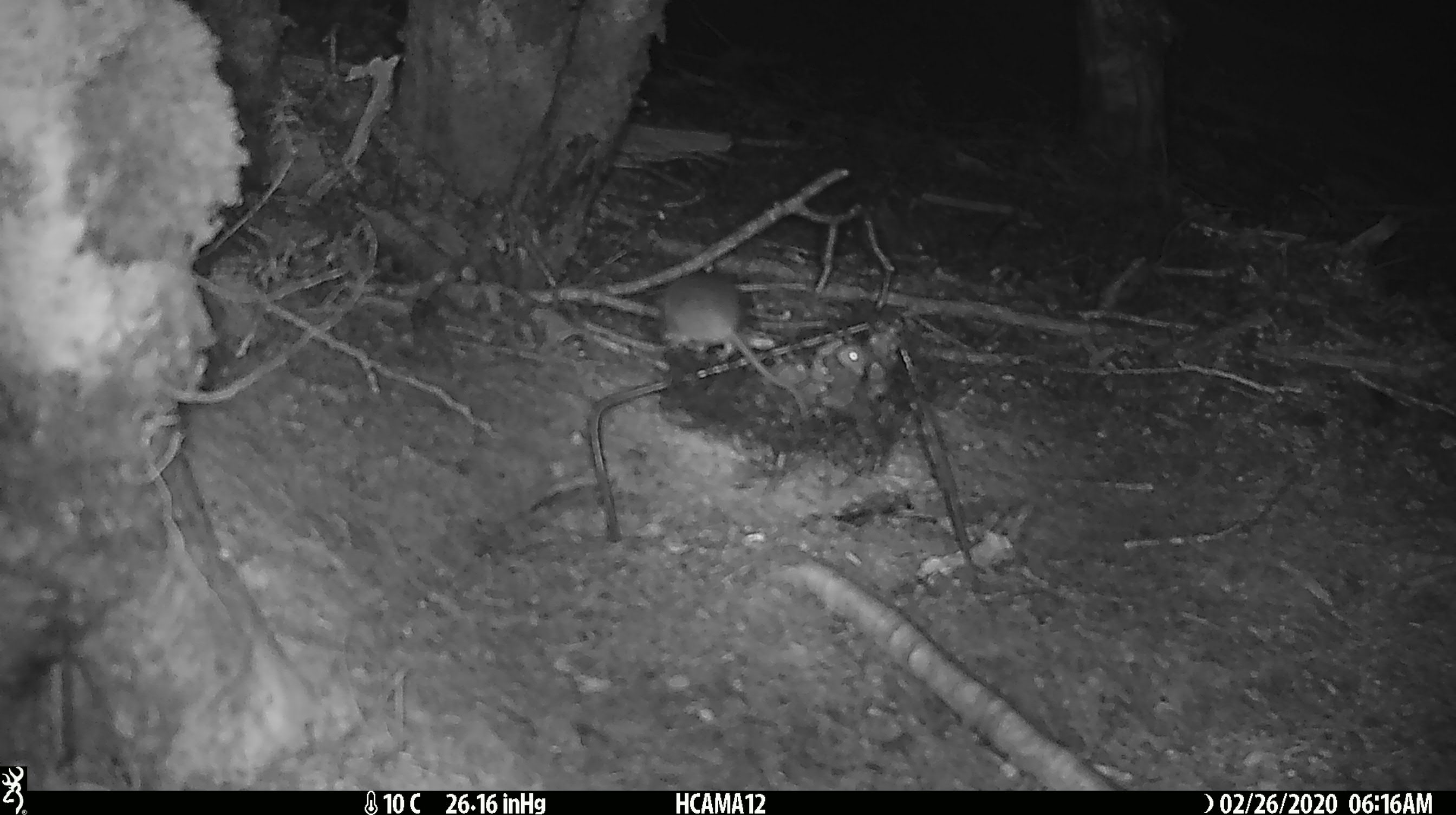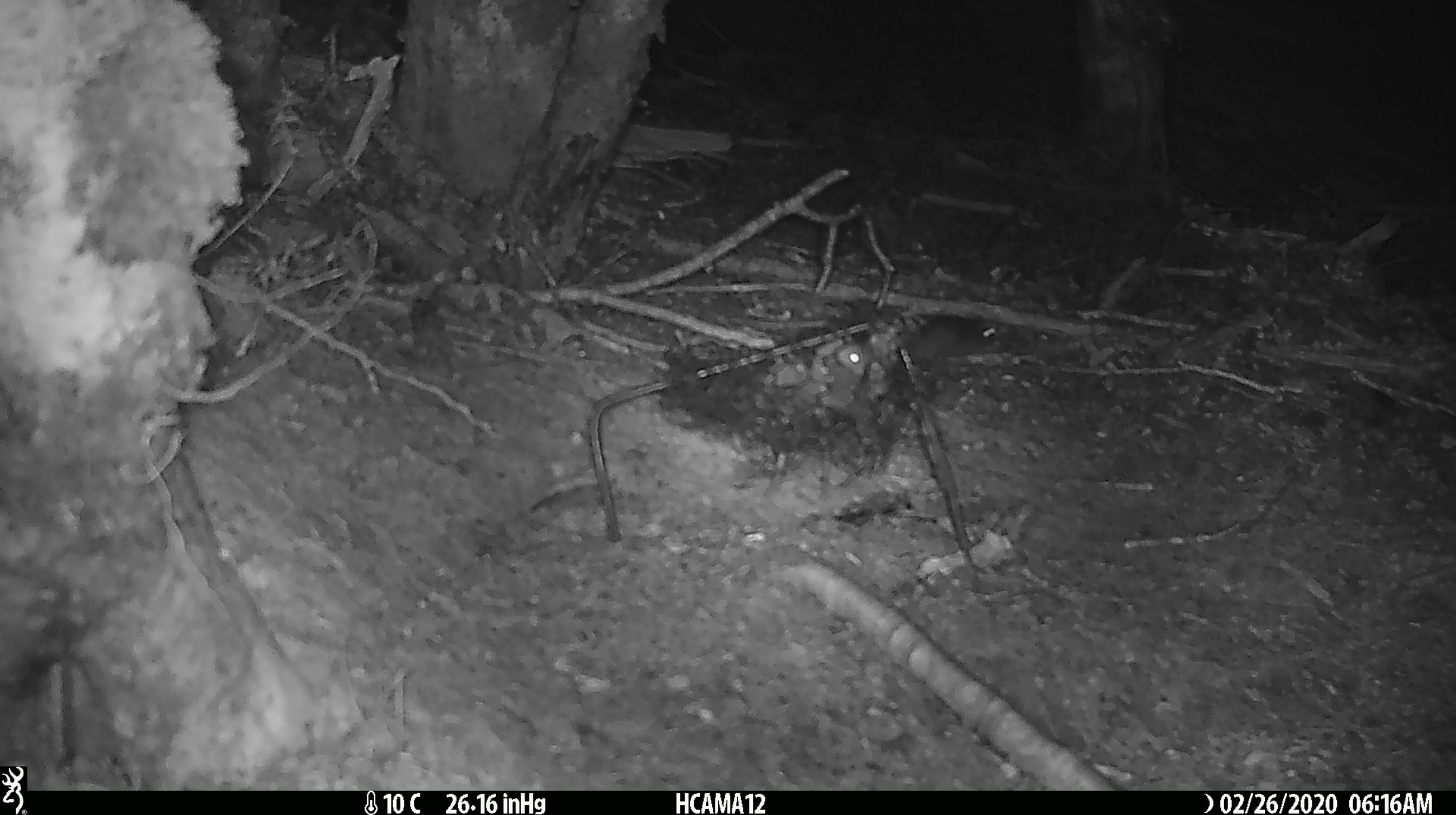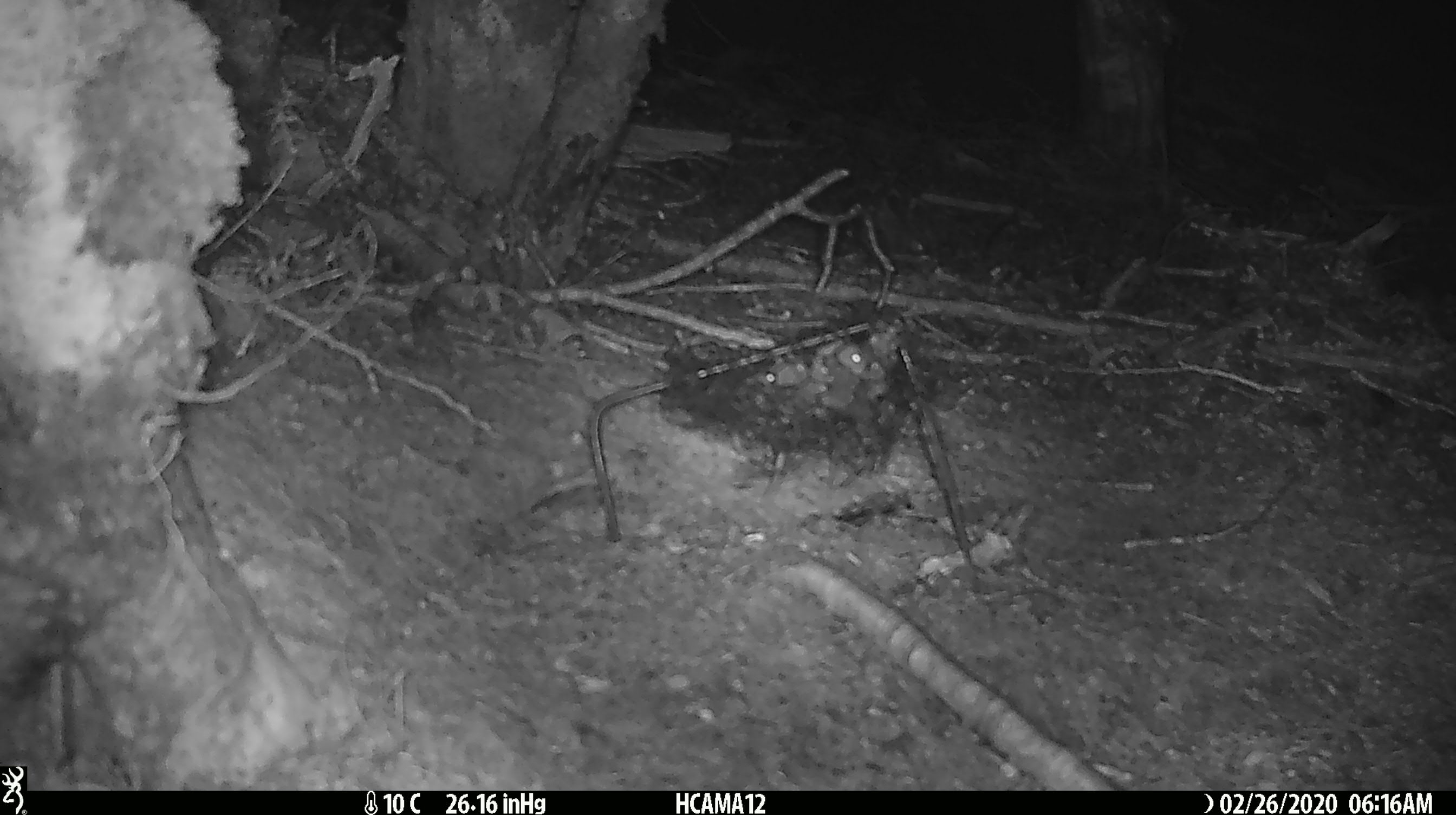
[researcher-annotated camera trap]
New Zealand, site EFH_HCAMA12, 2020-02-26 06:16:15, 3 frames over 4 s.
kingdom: Animalia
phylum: Chordata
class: Mammalia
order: Rodentia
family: Muridae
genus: Mus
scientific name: Mus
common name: mouse